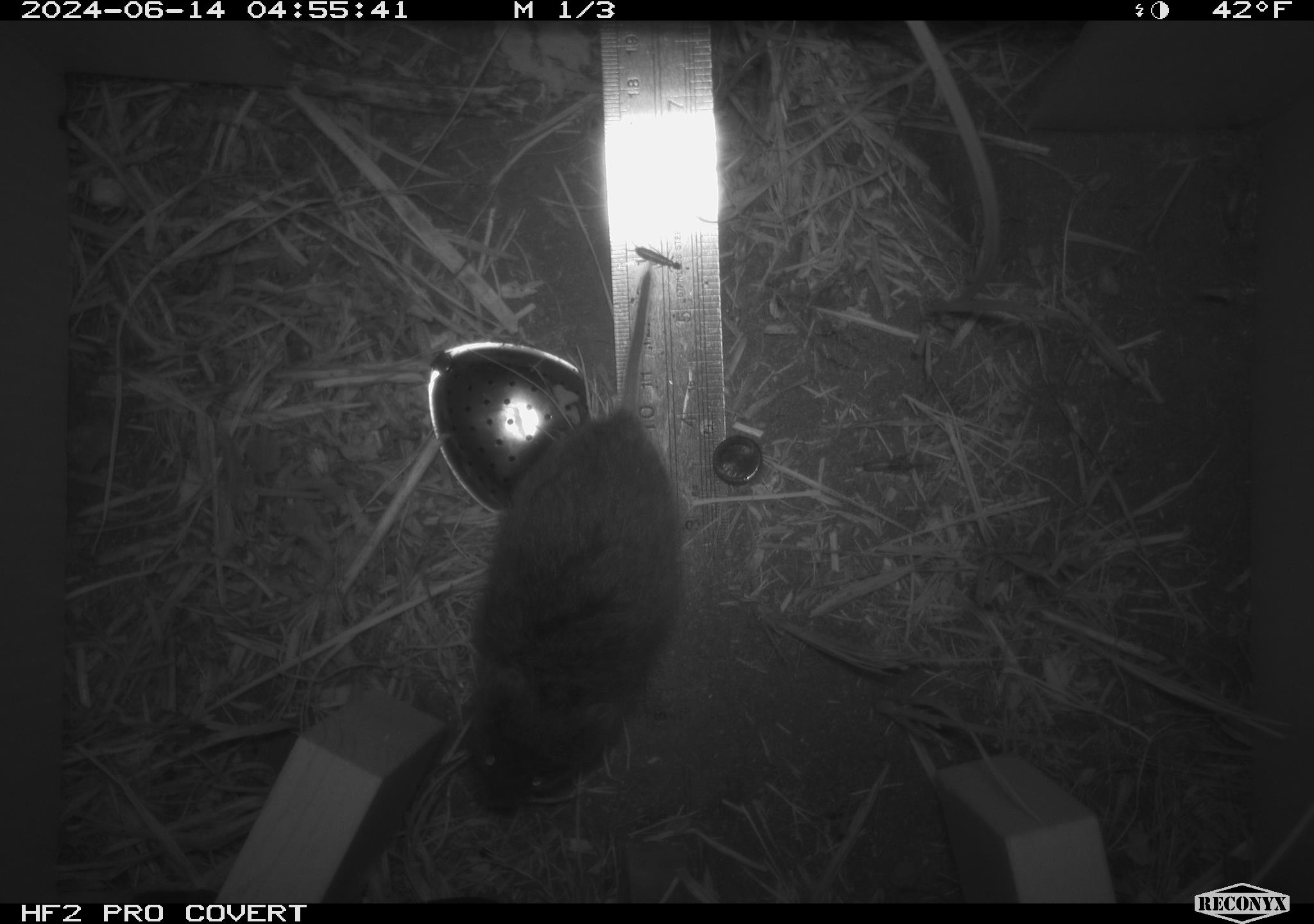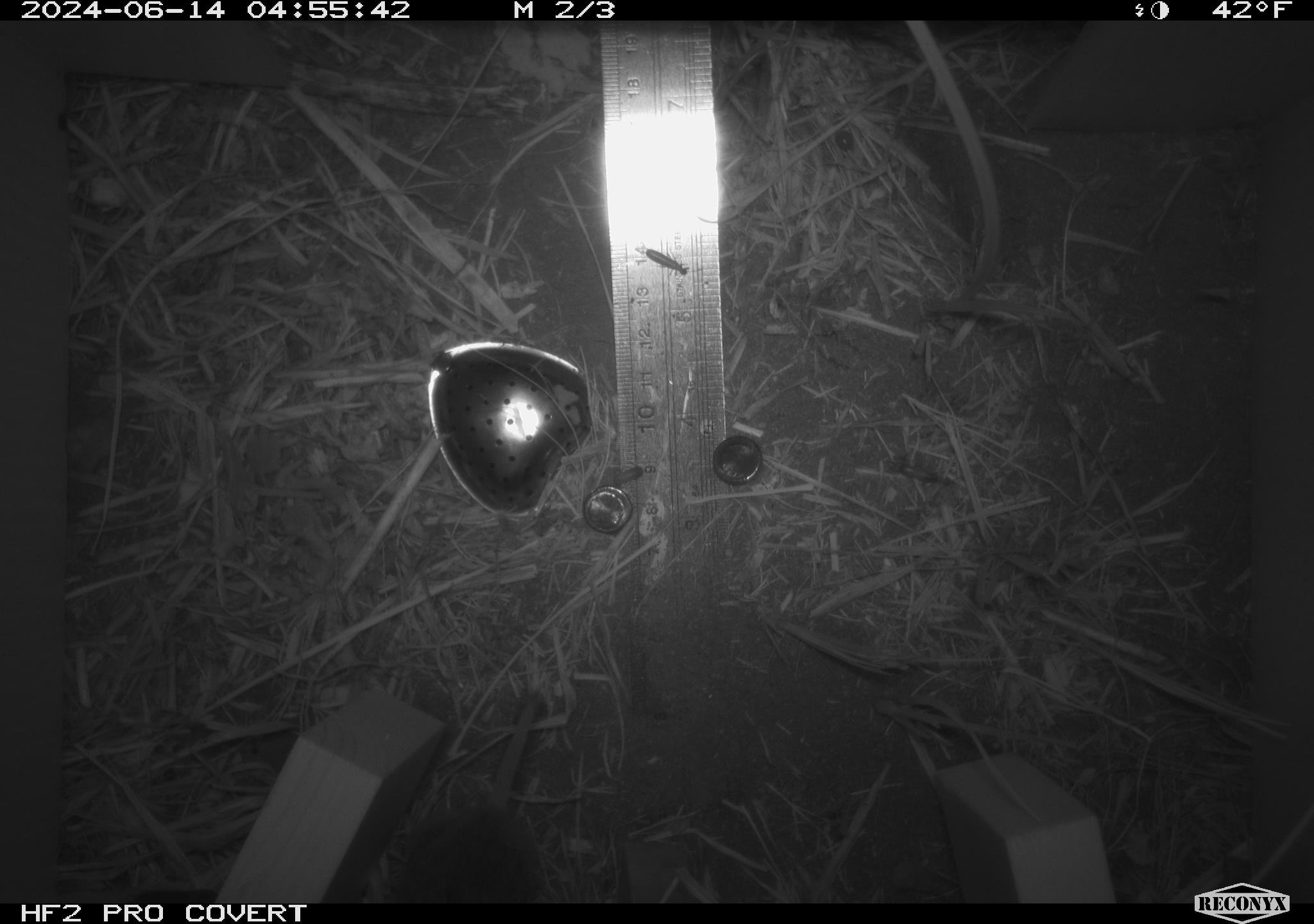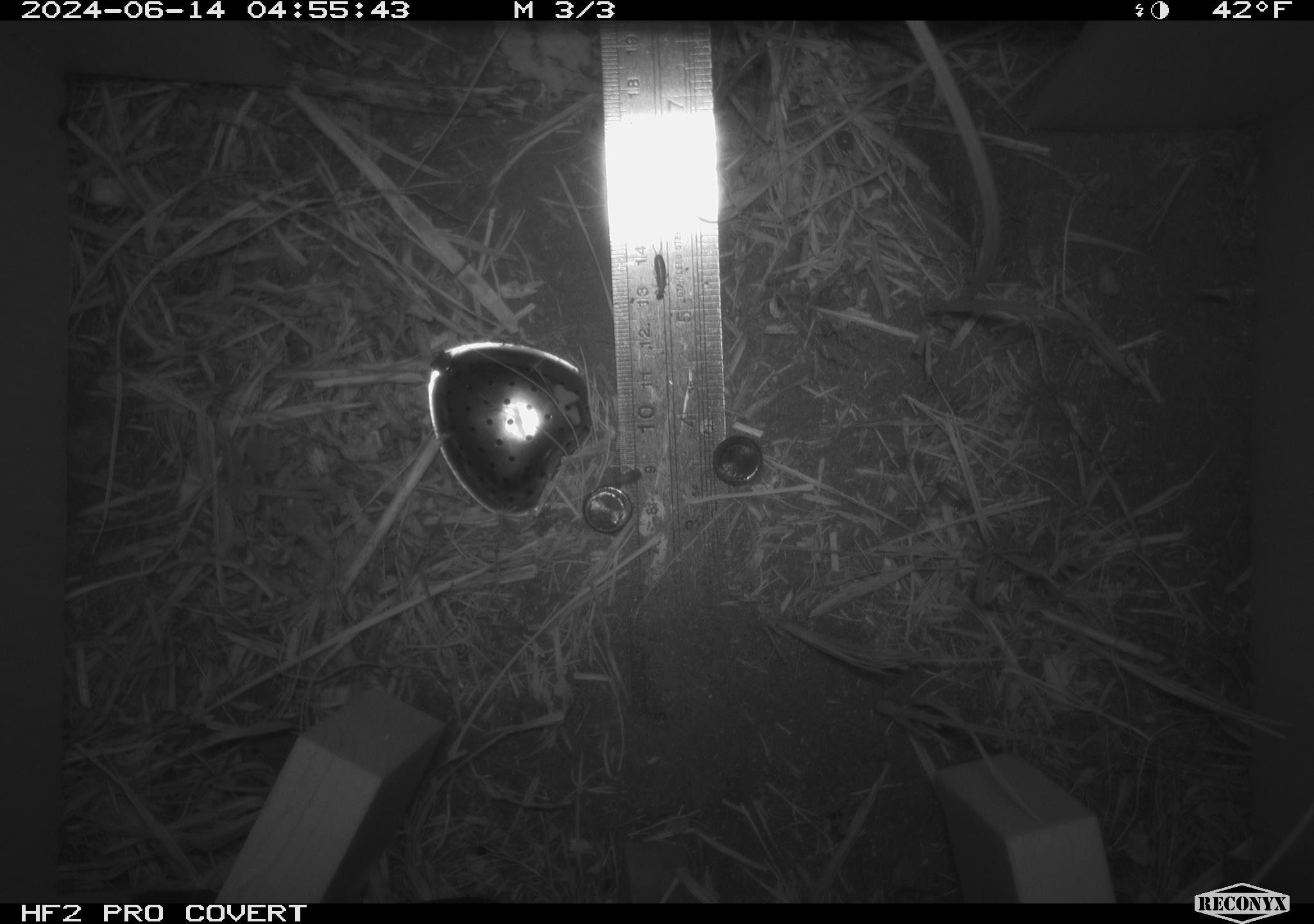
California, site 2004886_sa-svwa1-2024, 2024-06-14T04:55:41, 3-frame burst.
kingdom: Animalia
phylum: Arthropoda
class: Insecta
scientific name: Insecta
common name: insect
Insect (Insecta).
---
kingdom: Animalia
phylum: Chordata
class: Mammalia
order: Rodentia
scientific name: Rodentia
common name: mouse species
Mouse species (Rodentia).